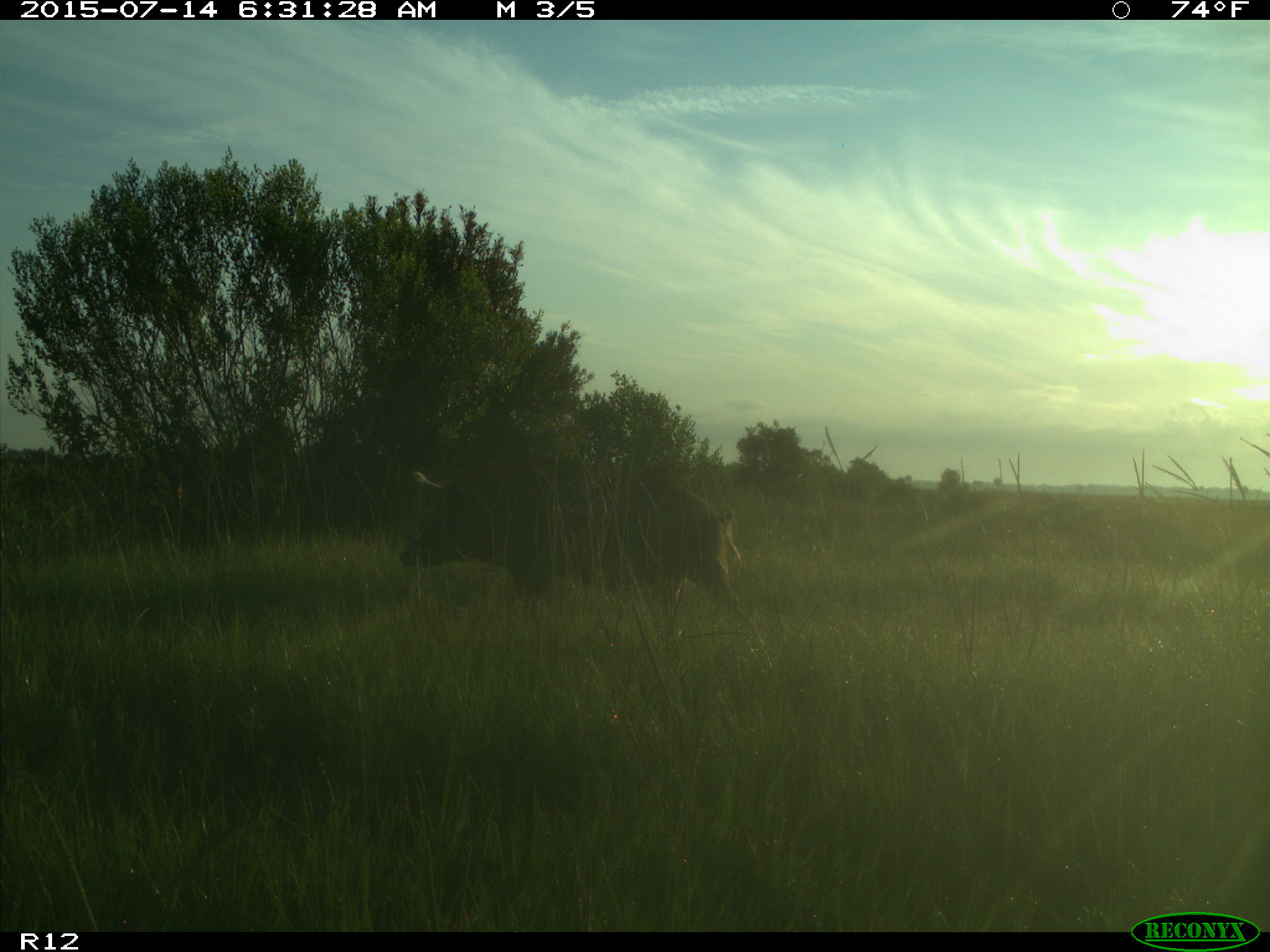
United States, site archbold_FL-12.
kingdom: Animalia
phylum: Chordata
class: Mammalia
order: Artiodactyla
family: Suidae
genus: Sus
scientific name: Sus scrofa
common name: wild boar